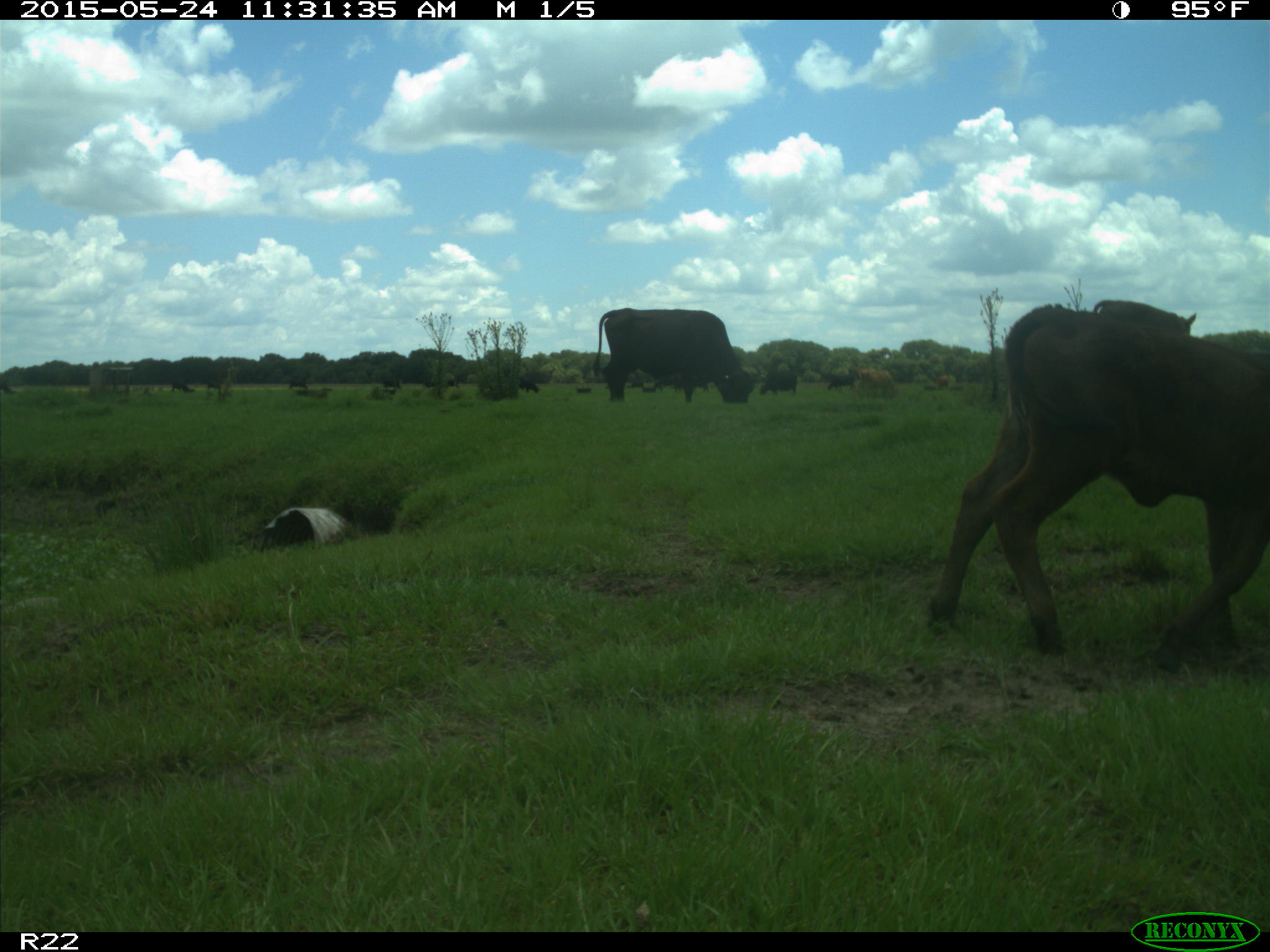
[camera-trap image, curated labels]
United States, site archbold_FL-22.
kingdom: Animalia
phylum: Chordata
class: Mammalia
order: Artiodactyla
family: Bovidae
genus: Bos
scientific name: Bos taurus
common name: domestic cow